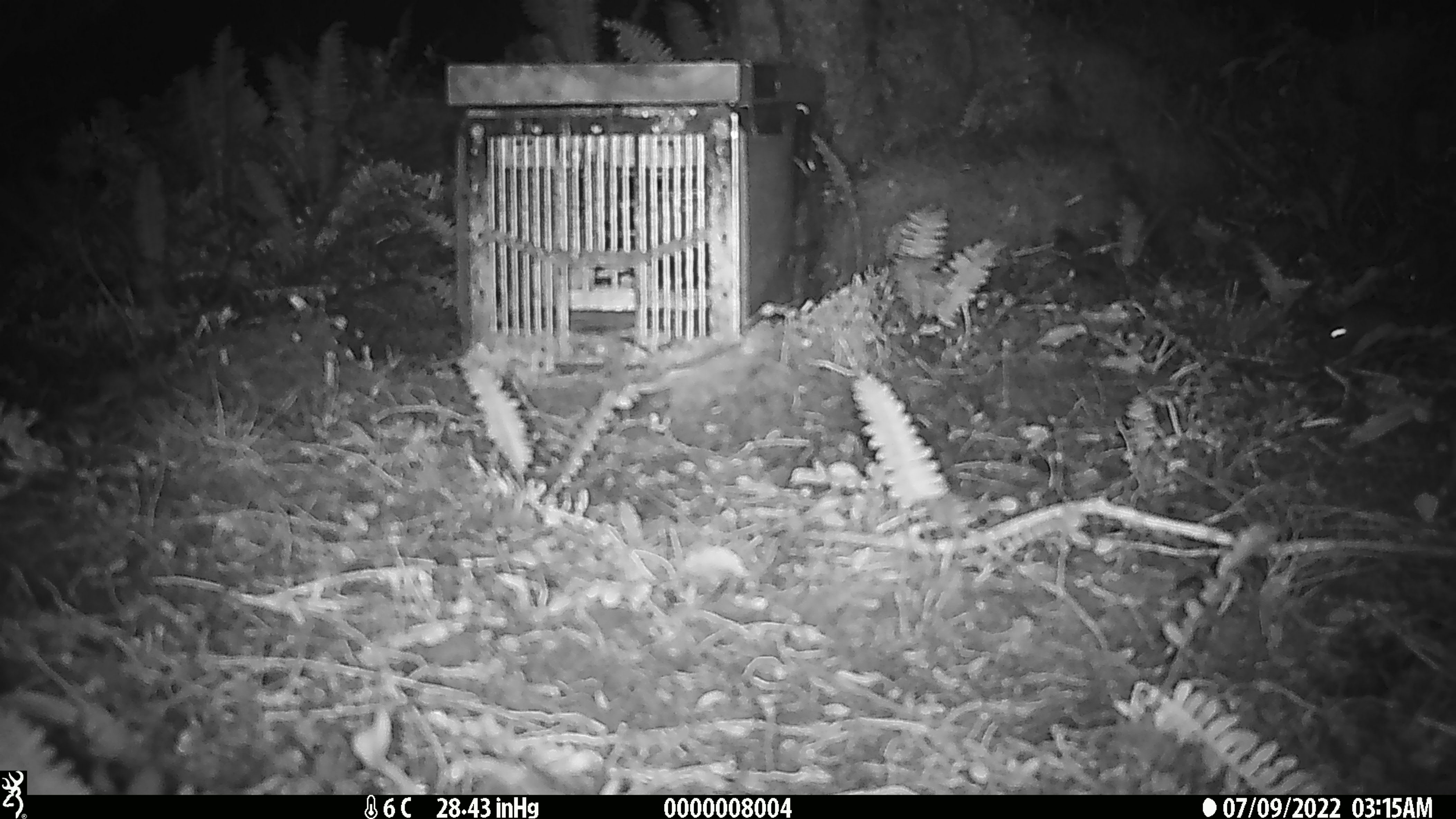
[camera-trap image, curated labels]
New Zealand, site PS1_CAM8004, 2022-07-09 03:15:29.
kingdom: Animalia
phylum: Chordata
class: Mammalia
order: Rodentia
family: Muridae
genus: Mus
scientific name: Mus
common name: mouse